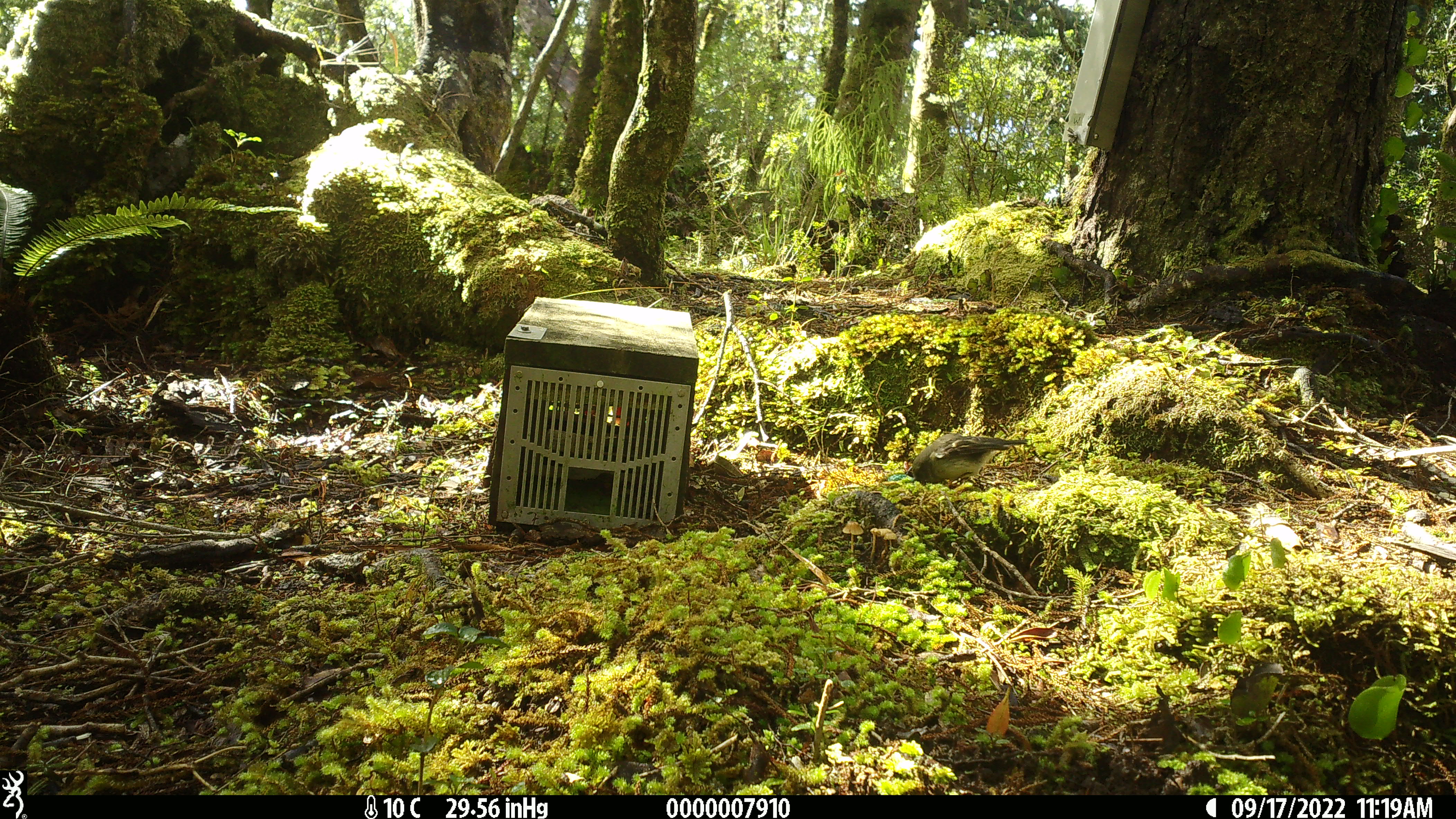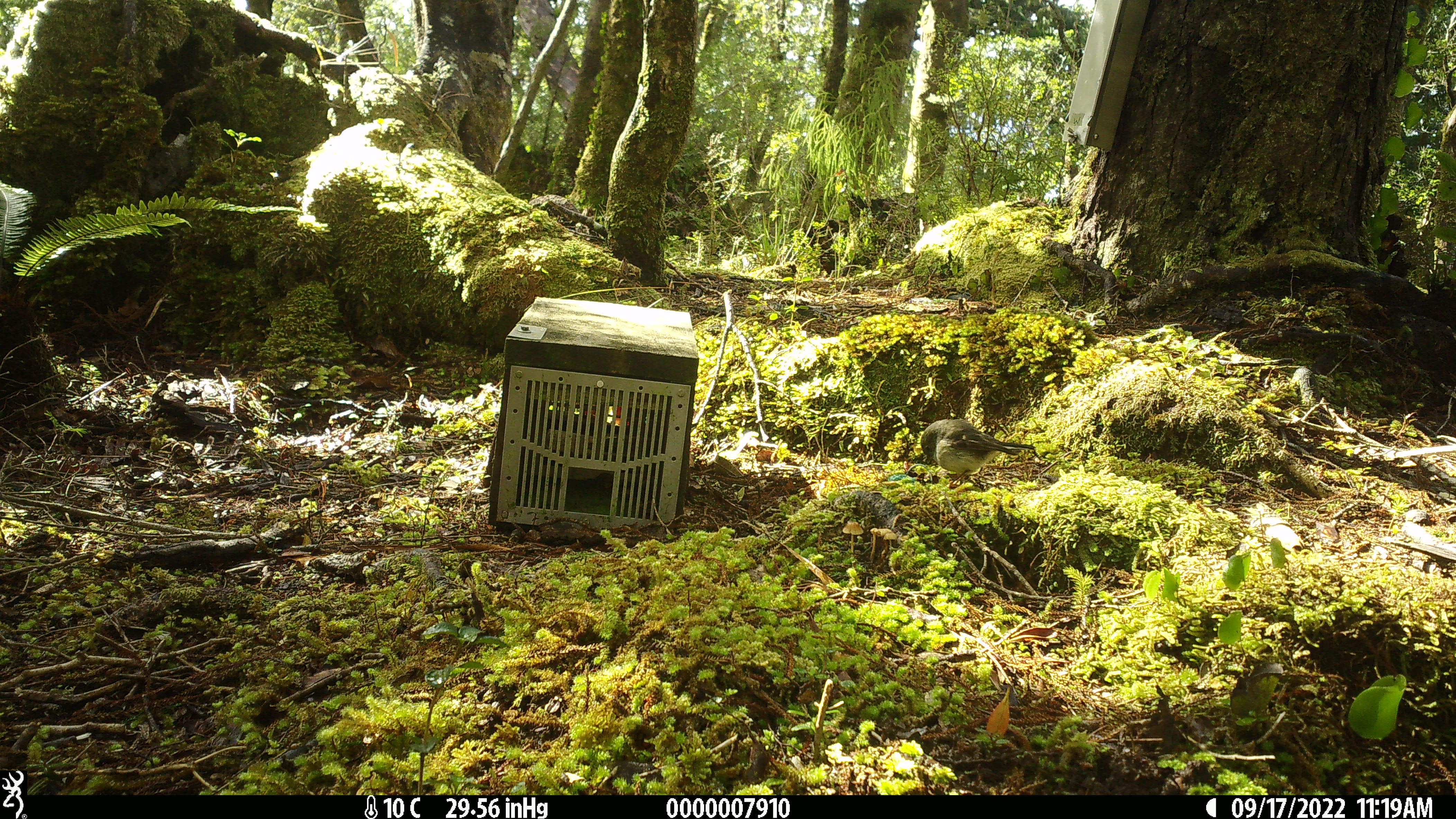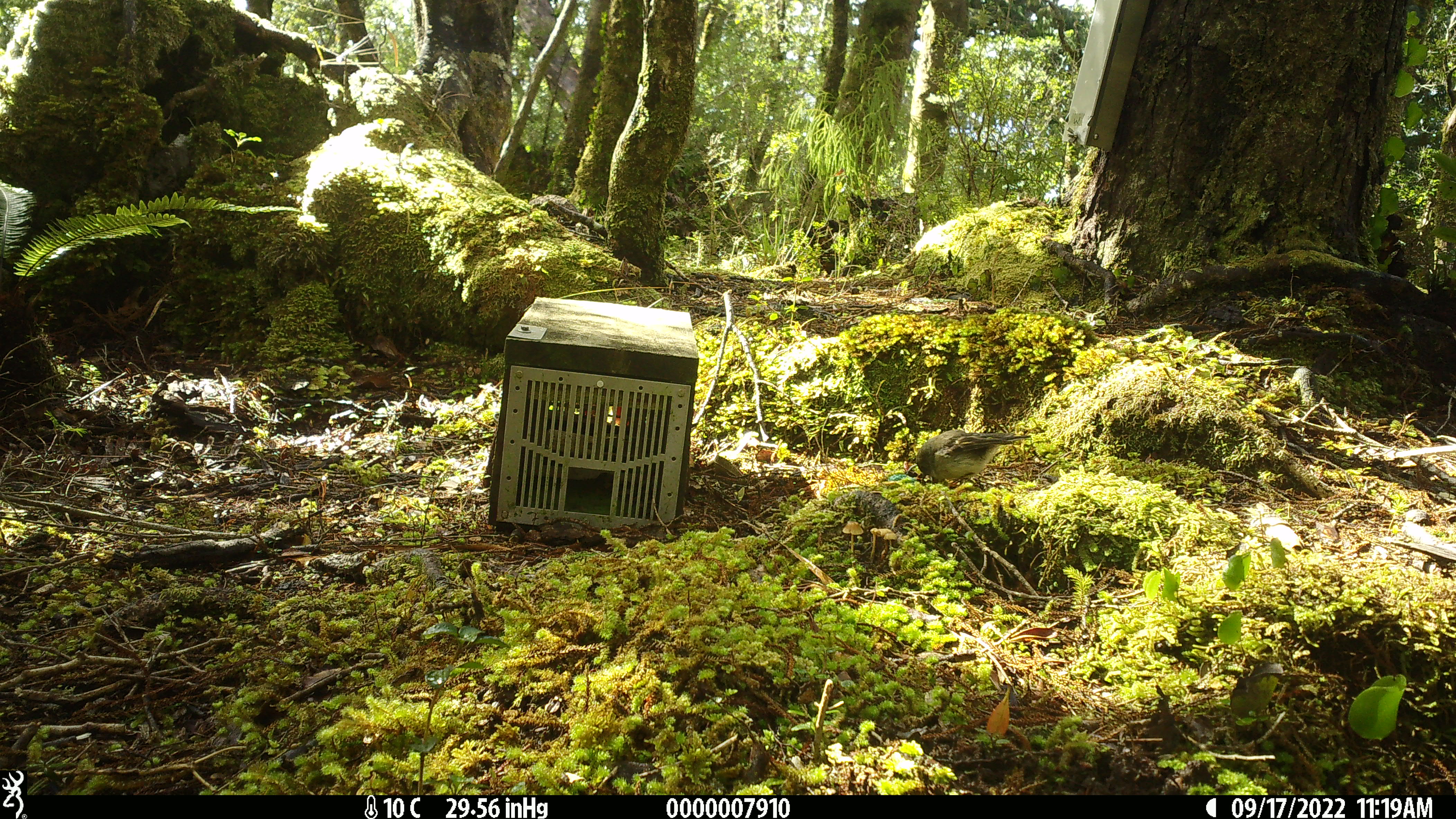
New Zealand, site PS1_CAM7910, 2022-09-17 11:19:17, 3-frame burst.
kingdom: Animalia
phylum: Chordata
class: Aves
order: Passeriformes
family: Petroicidae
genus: Petroica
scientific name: Petroica macrocephala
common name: tomtit